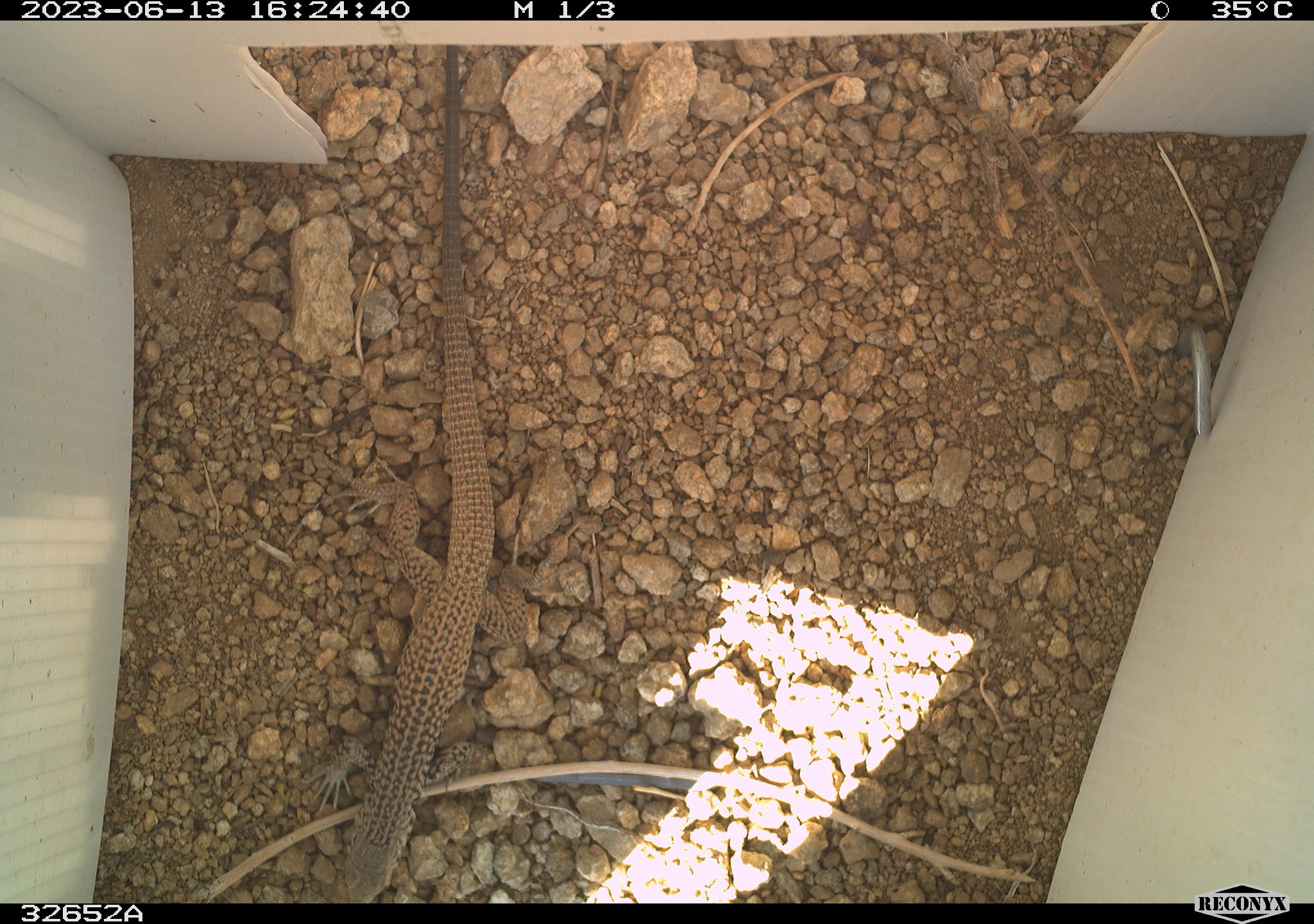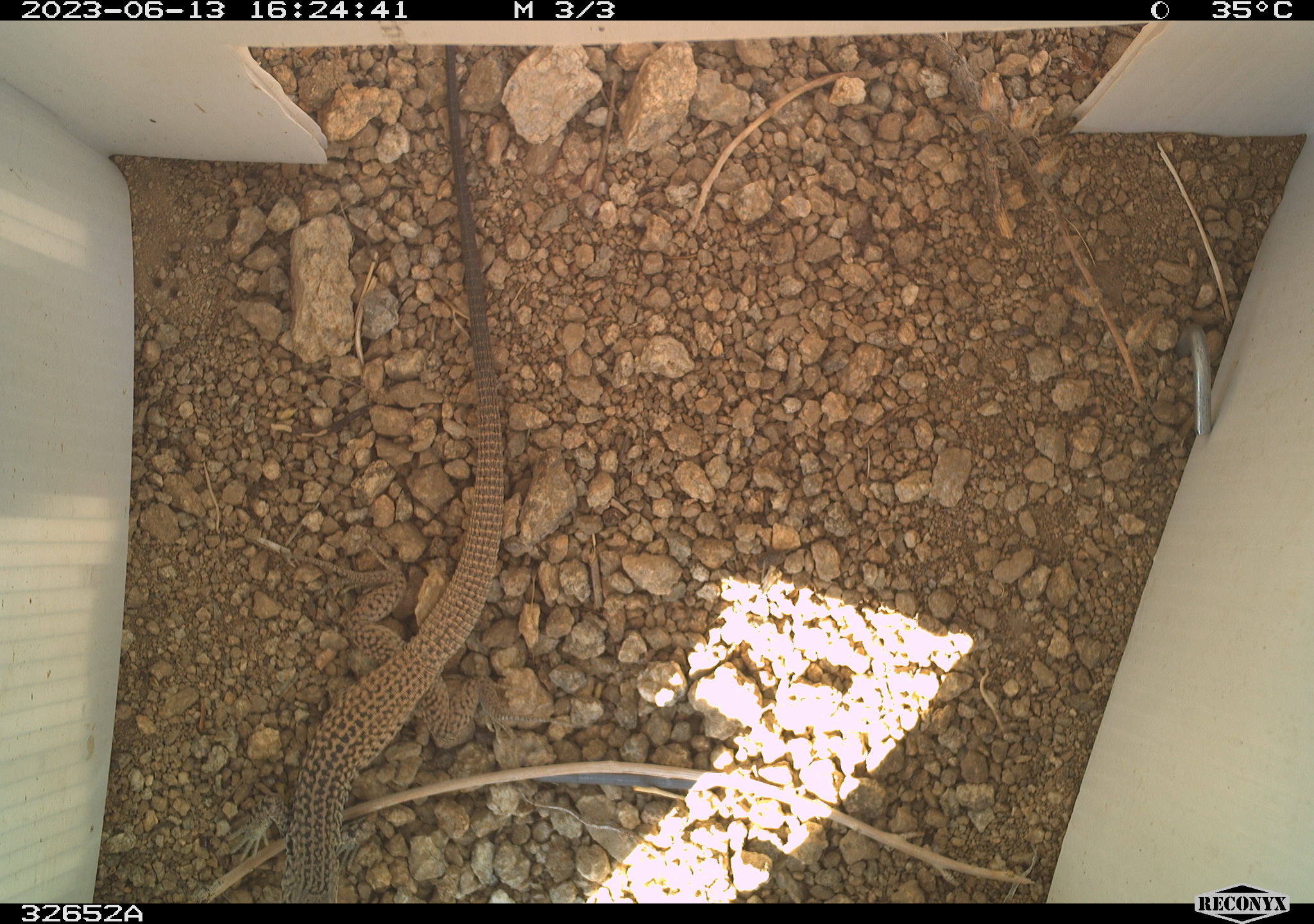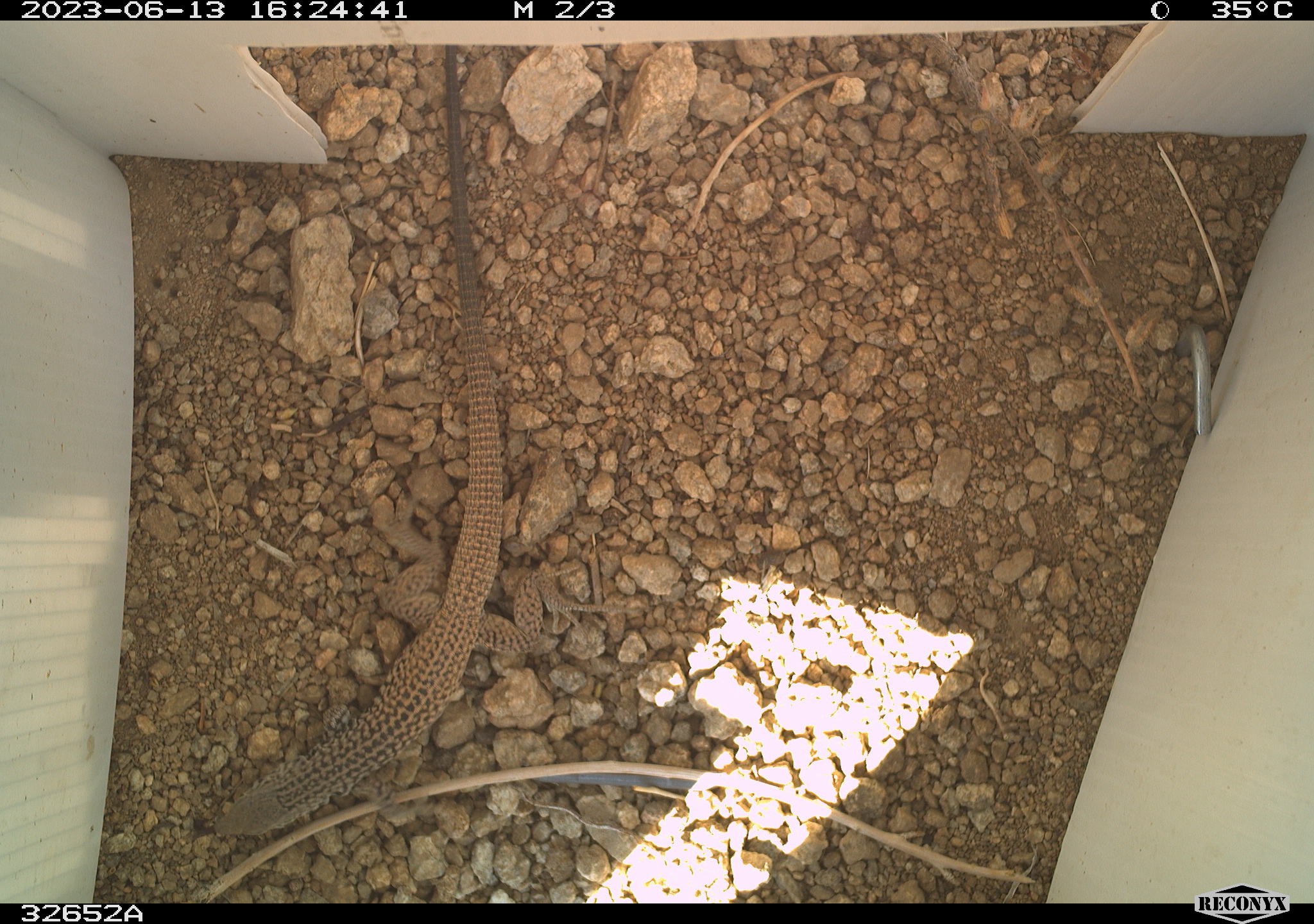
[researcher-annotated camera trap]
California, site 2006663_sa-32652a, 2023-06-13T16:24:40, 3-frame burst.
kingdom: Animalia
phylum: Chordata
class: Reptilia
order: Squamata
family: Teiidae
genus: Aspidoscelis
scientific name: Aspidoscelis tigris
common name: western whiptail